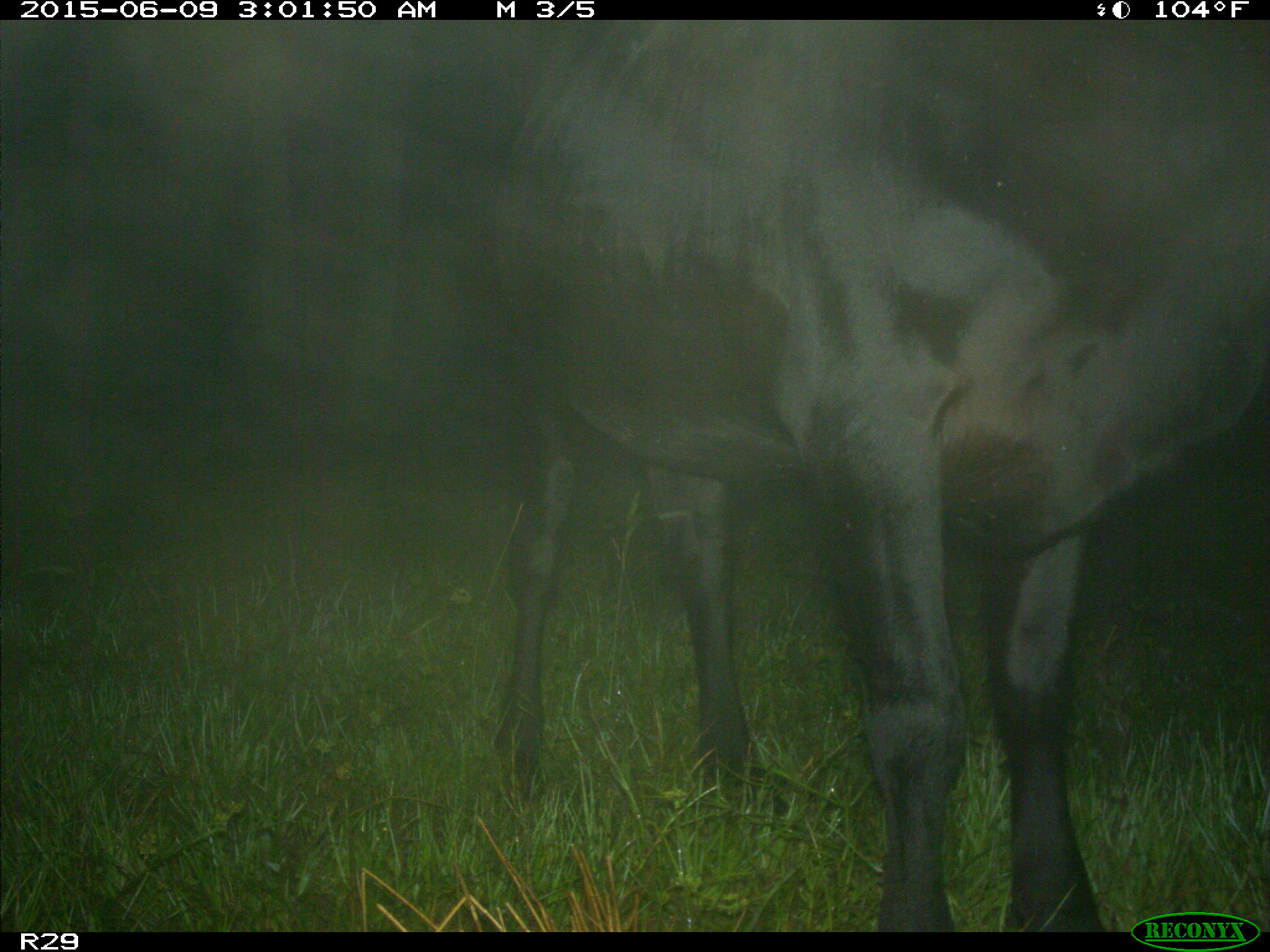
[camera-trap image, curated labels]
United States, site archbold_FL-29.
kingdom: Animalia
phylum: Chordata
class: Mammalia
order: Artiodactyla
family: Bovidae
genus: Bos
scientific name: Bos taurus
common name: domestic cow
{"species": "Bos taurus (domestic cow)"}